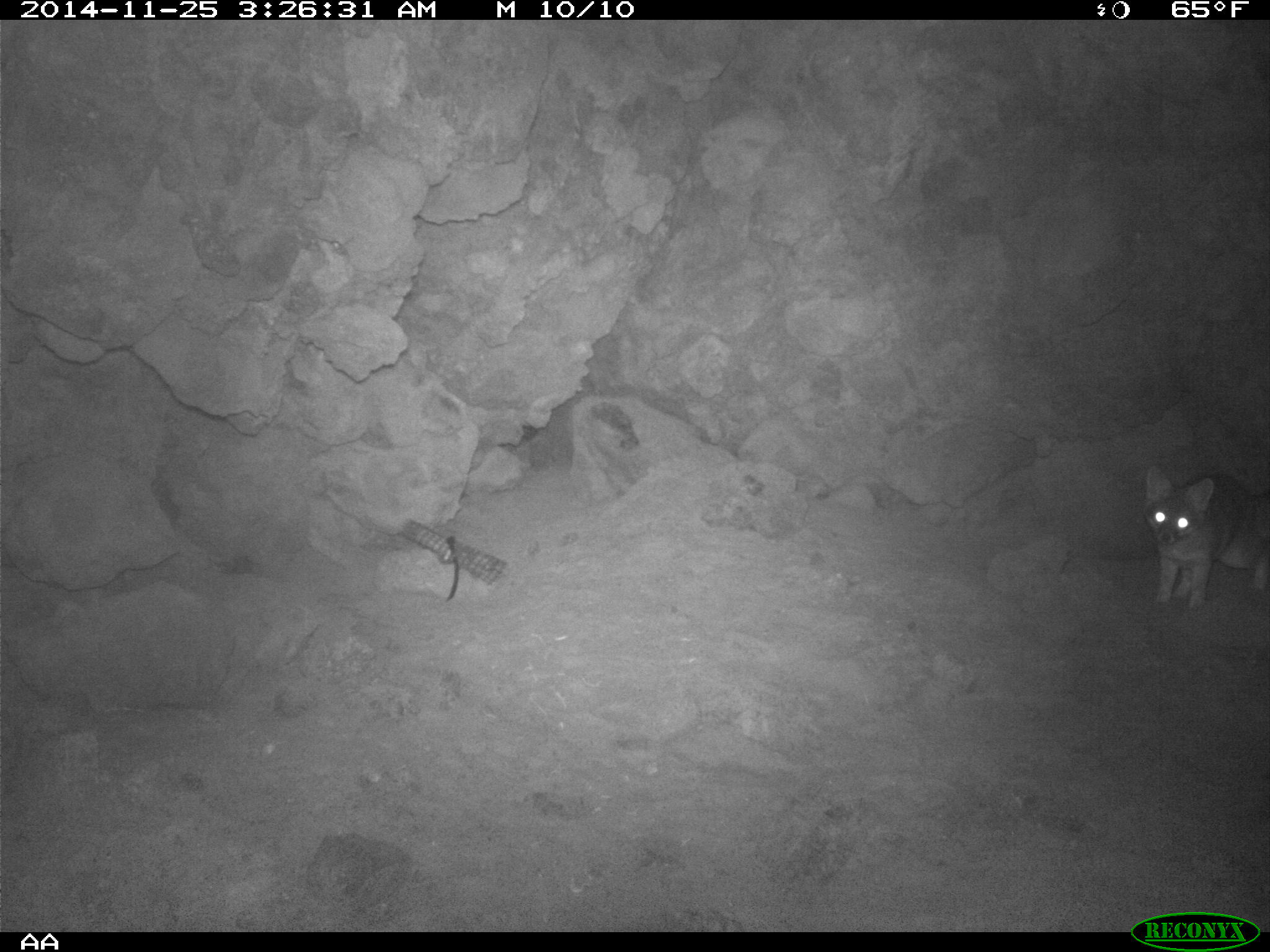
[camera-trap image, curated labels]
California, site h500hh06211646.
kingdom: Animalia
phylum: Chordata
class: Mammalia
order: Carnivora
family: Canidae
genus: Urocyon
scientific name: Urocyon littoralis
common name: island fox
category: fox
Fox (island fox) (Urocyon littoralis).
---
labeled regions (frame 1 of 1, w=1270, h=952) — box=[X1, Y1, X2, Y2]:
fox: box=[1143, 466, 1269, 610]